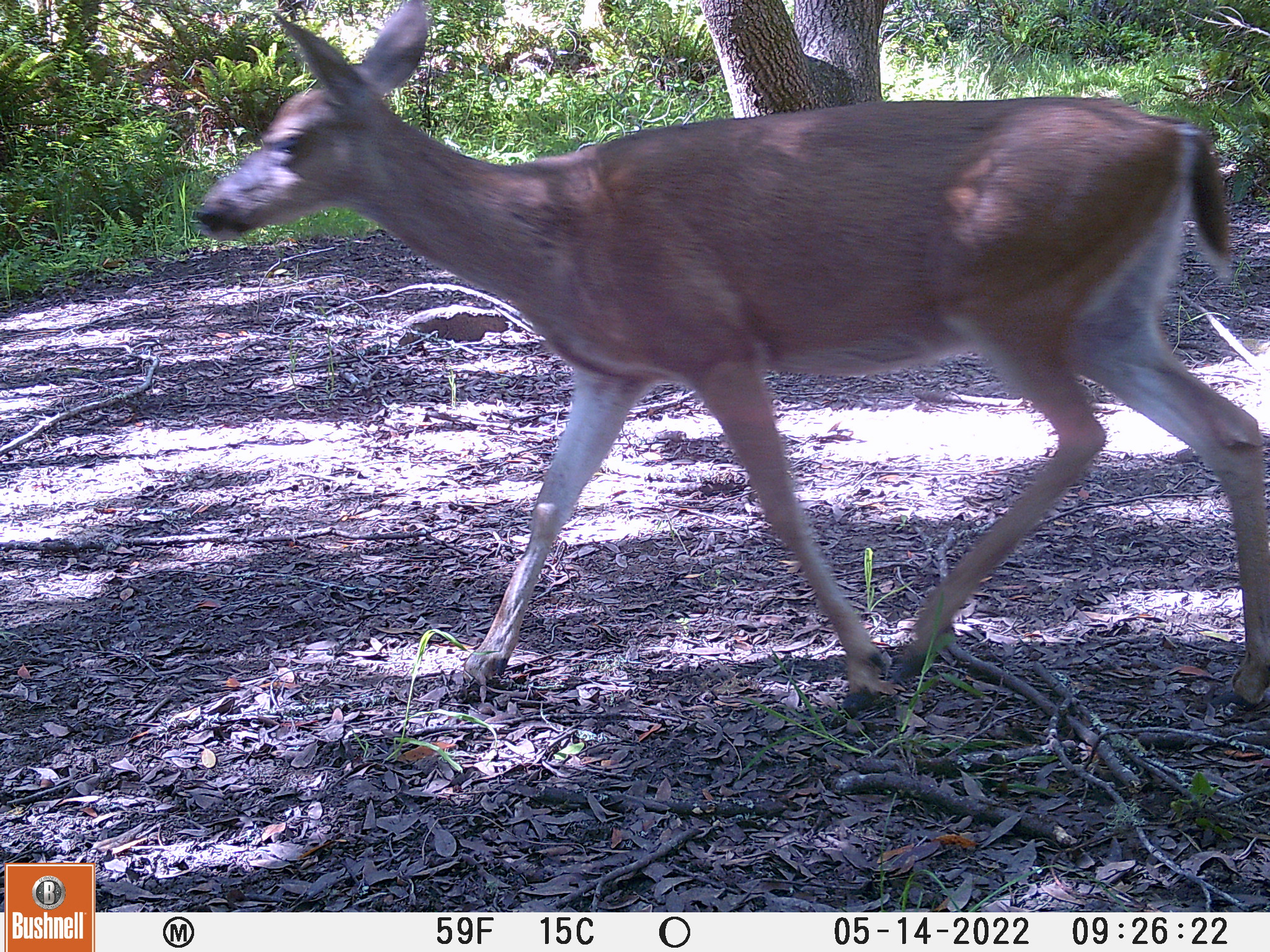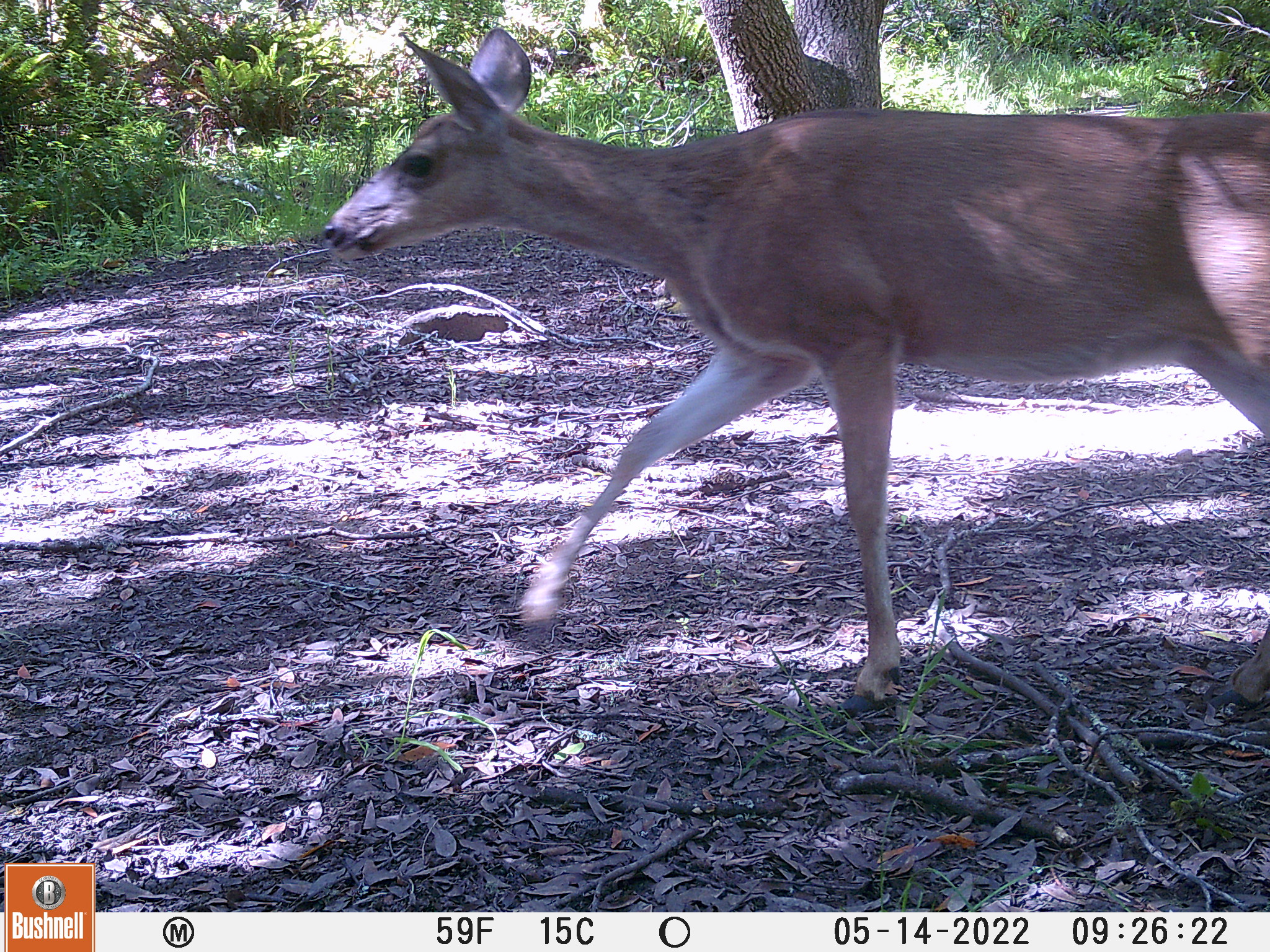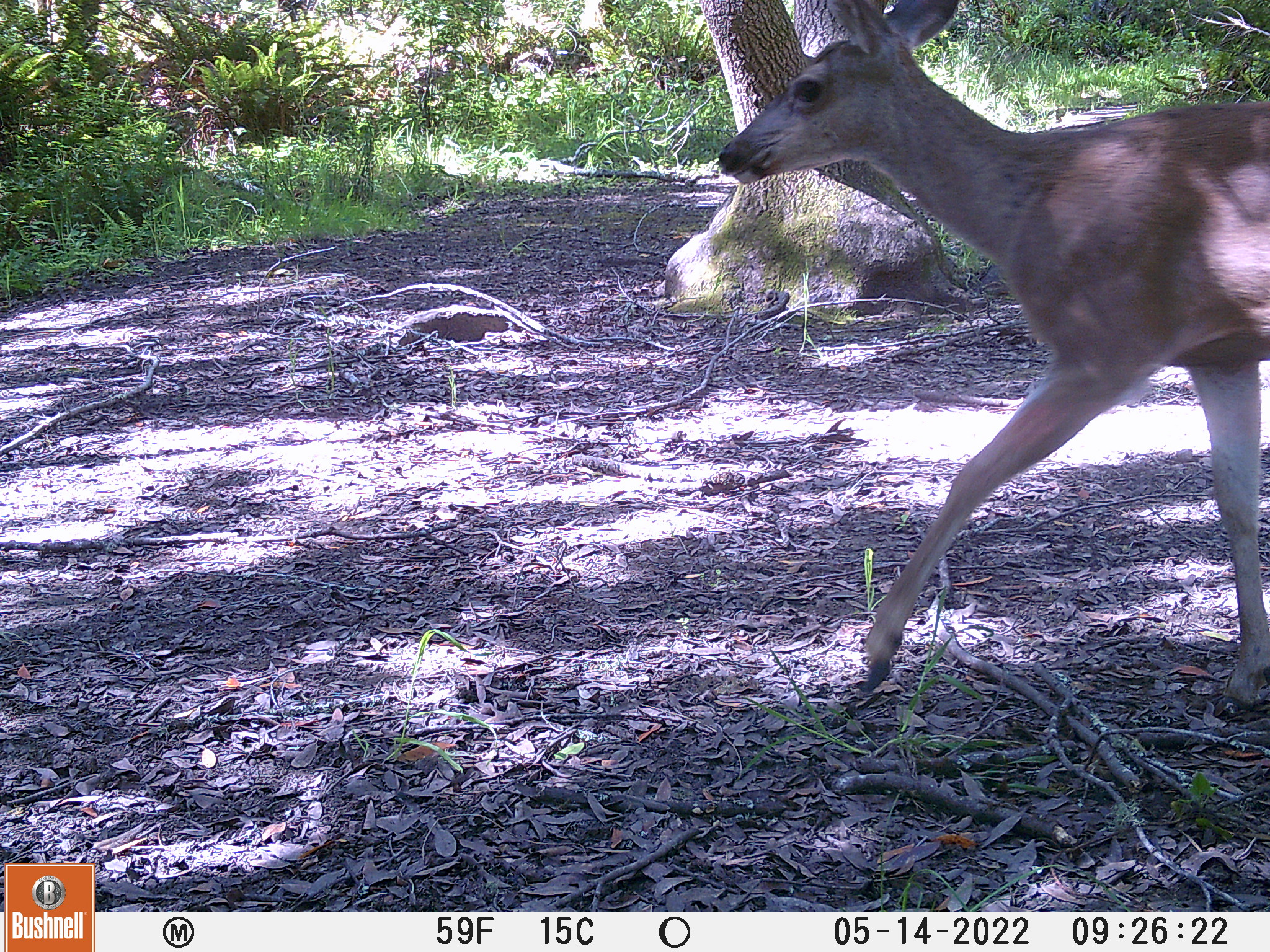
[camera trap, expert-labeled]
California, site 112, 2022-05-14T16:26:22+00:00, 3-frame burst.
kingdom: Animalia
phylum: Chordata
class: Mammalia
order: Artiodactyla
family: Cervidae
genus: Odocoileus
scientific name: Odocoileus hemionus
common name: mule deer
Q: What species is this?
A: Mule deer (Odocoileus hemionus).